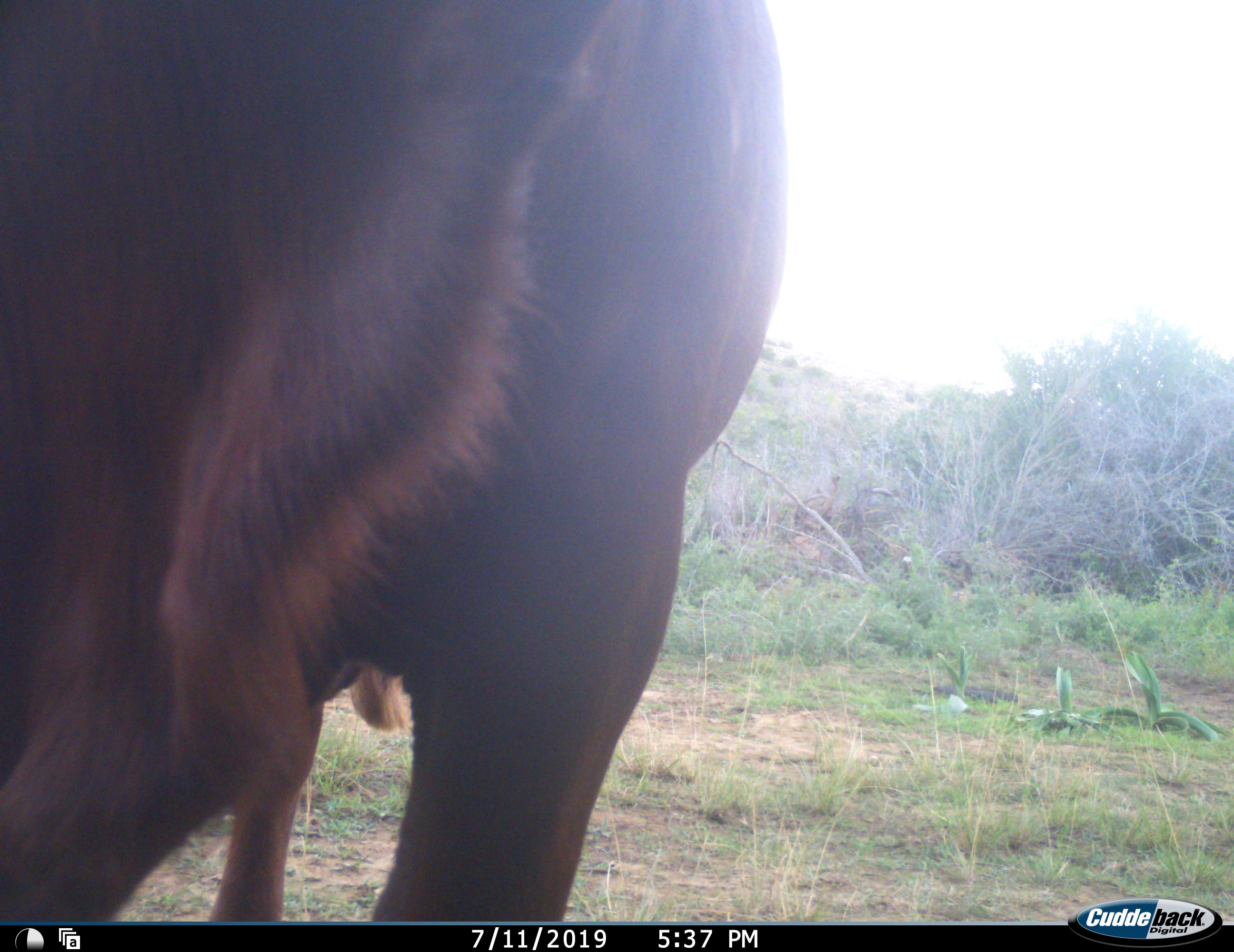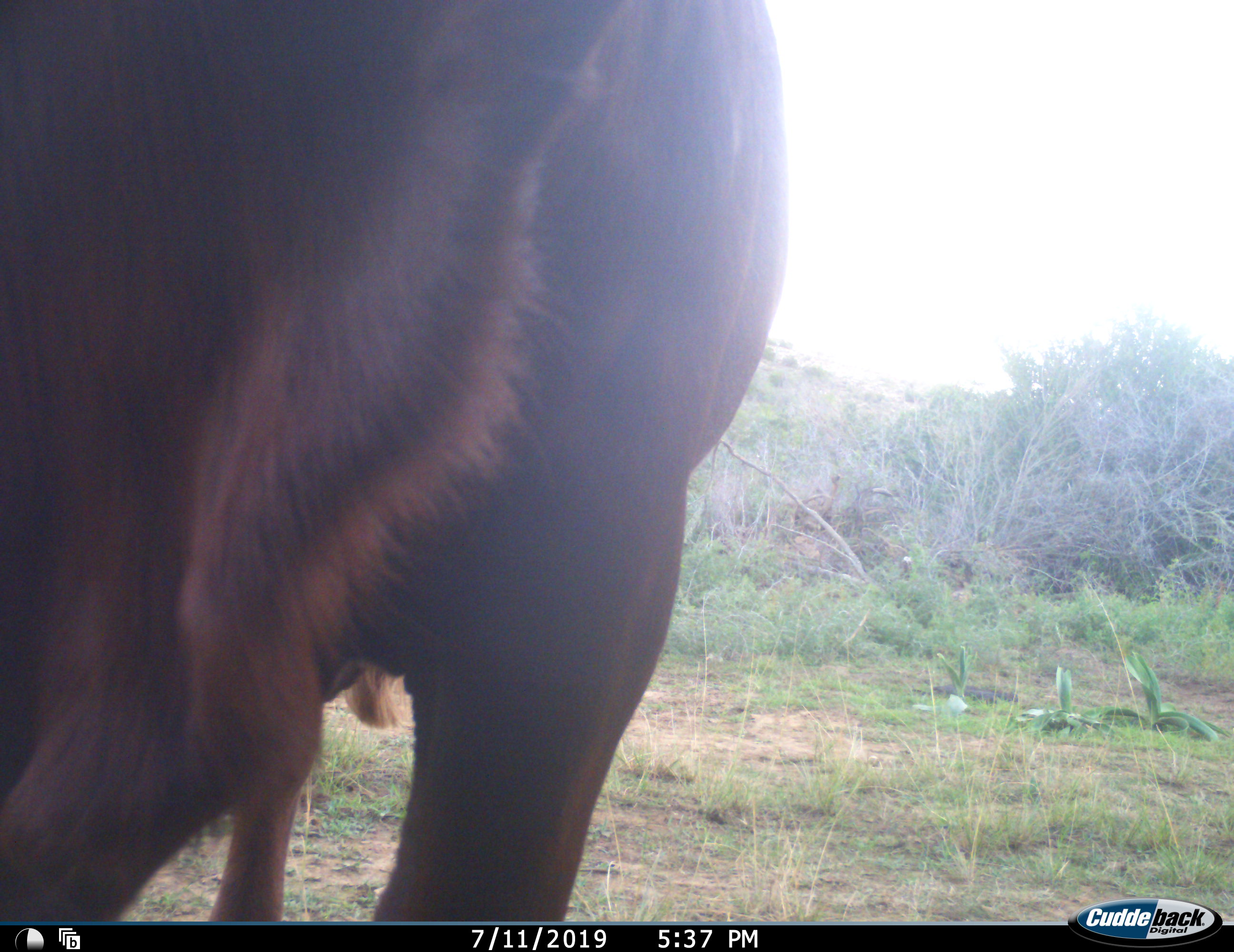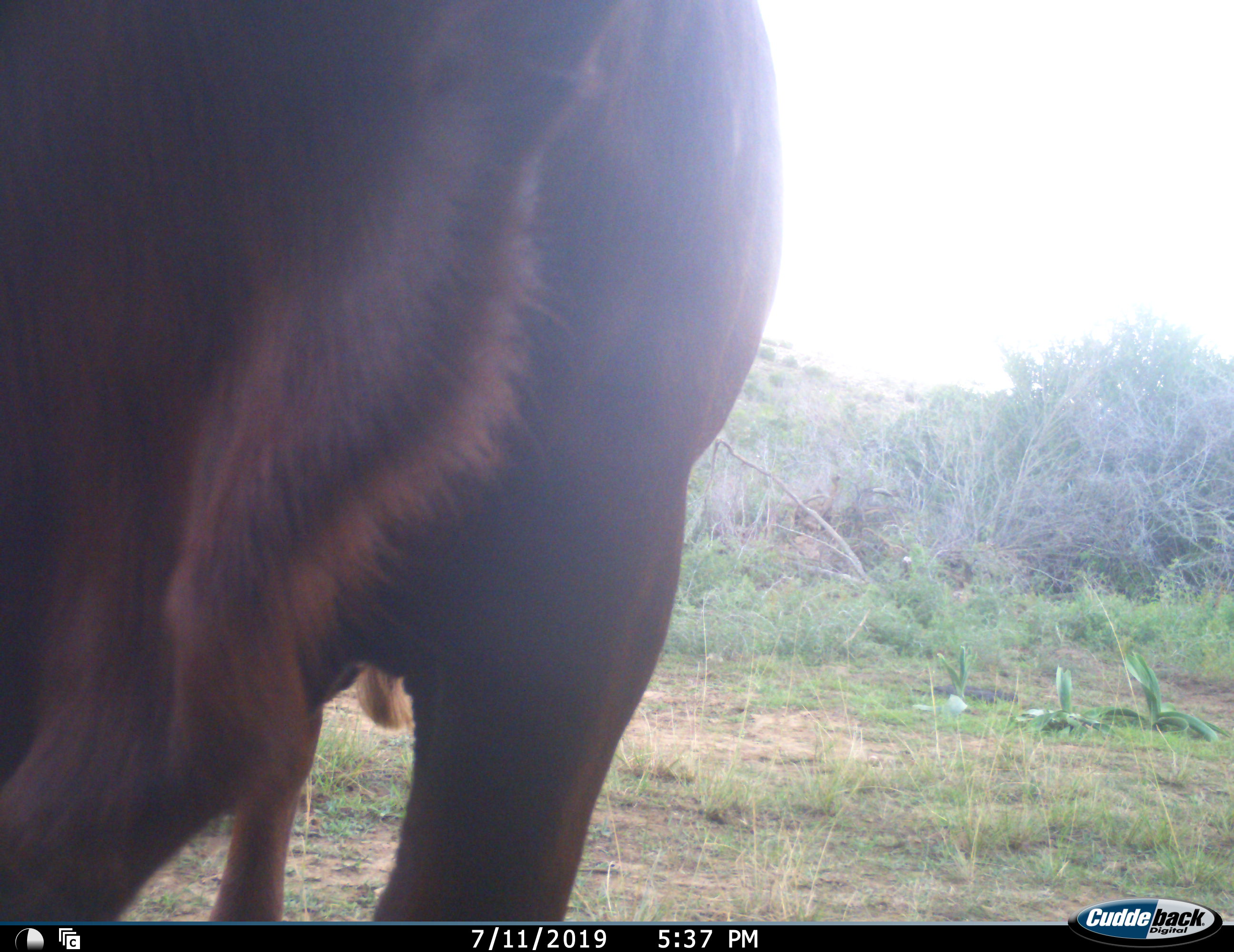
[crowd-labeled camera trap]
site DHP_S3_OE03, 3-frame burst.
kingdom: Animalia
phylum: Chordata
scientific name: Vertebrata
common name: domestic animal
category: domesticanimal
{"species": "domesticanimal (domestic animal) (Vertebrata)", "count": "1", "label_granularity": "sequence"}